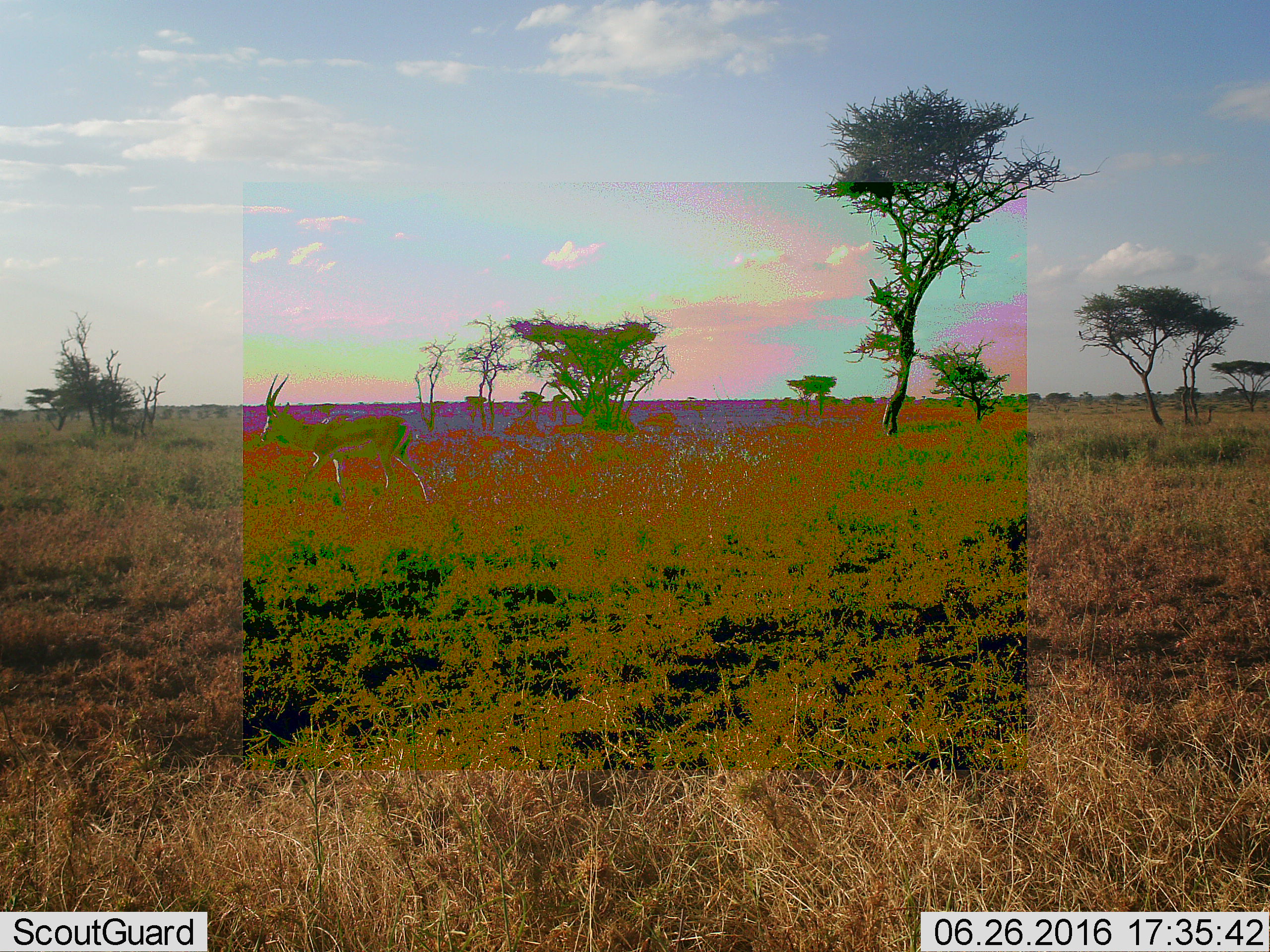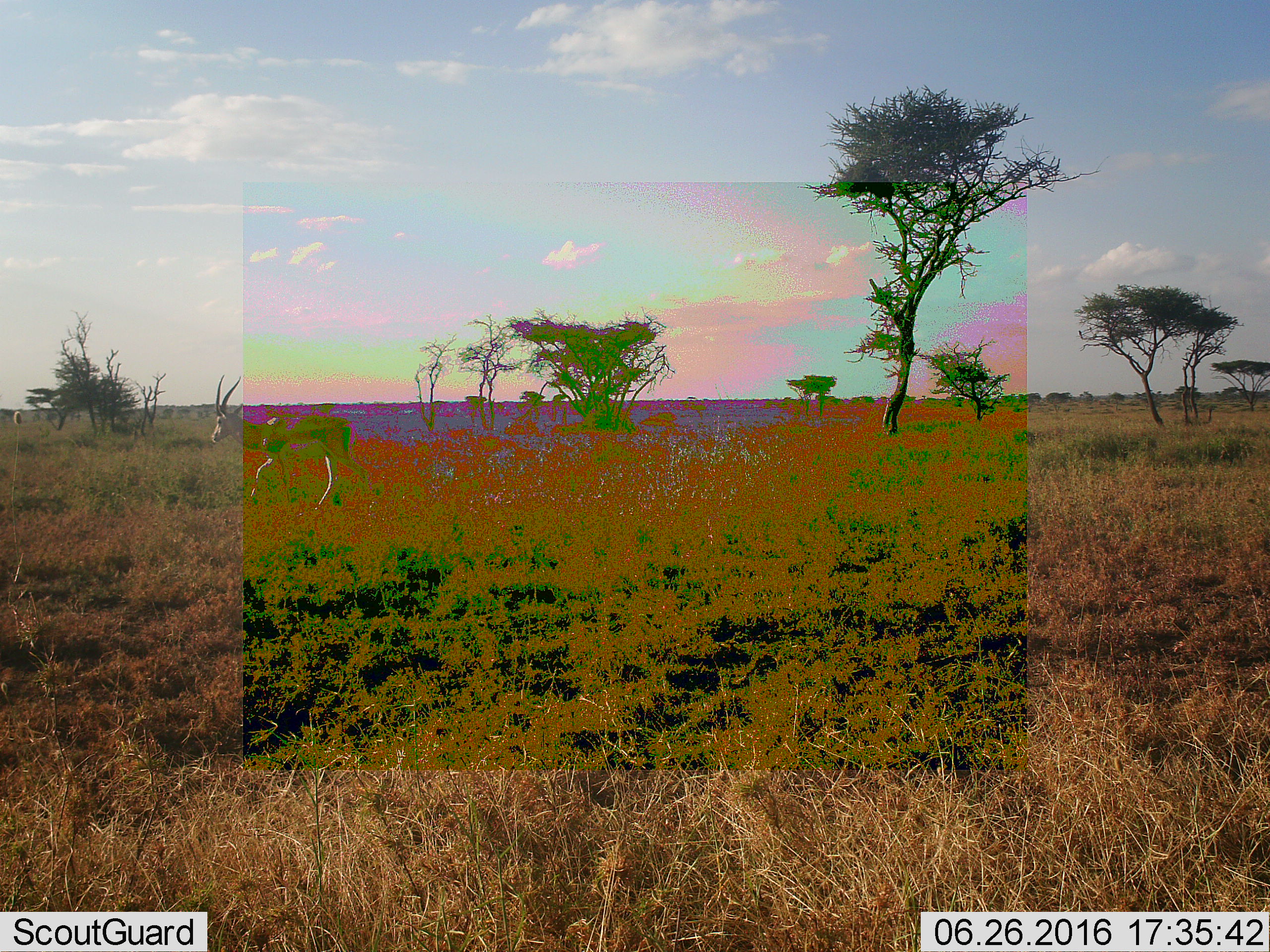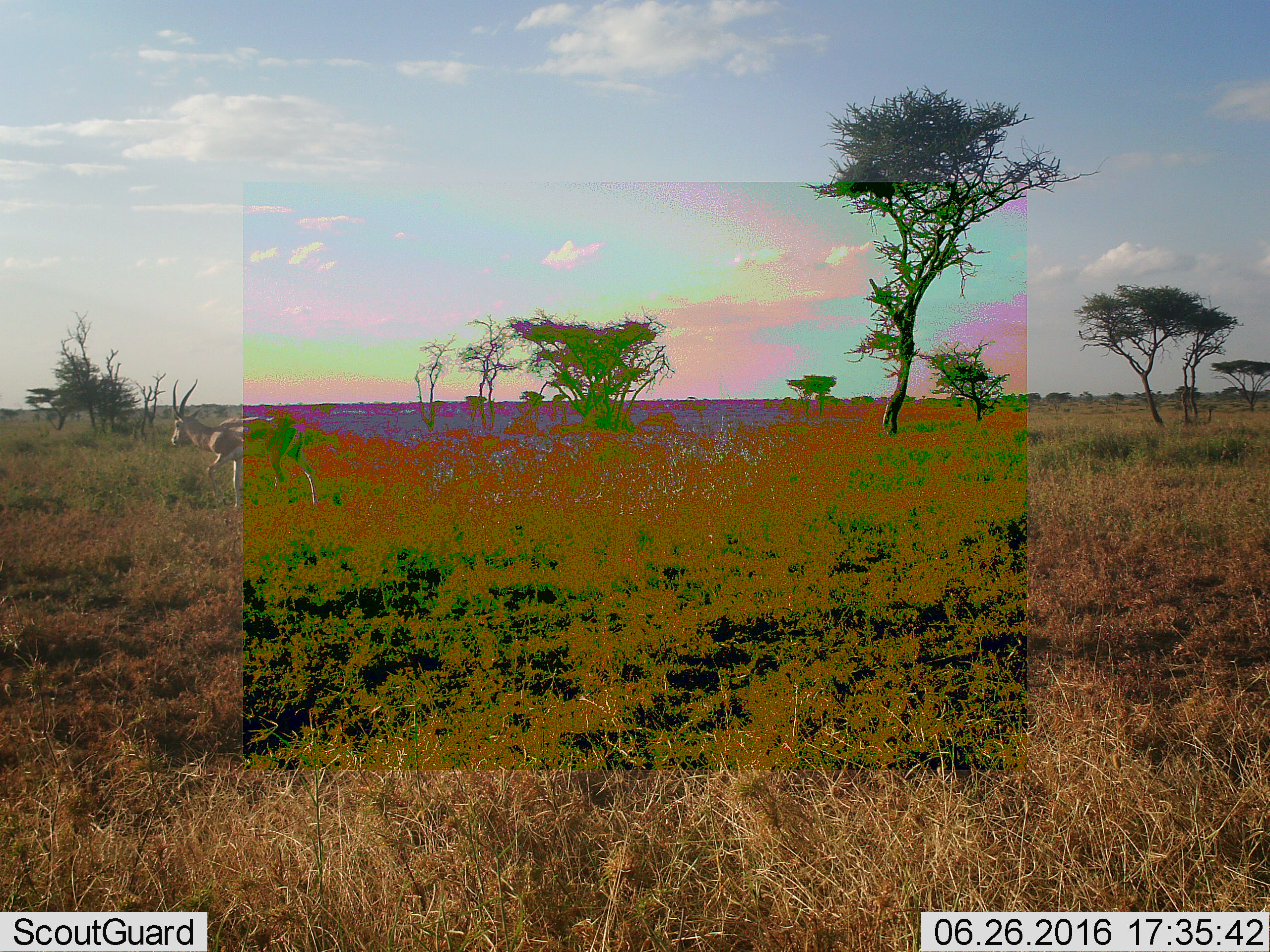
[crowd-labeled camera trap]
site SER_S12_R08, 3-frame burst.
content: unidentified animal